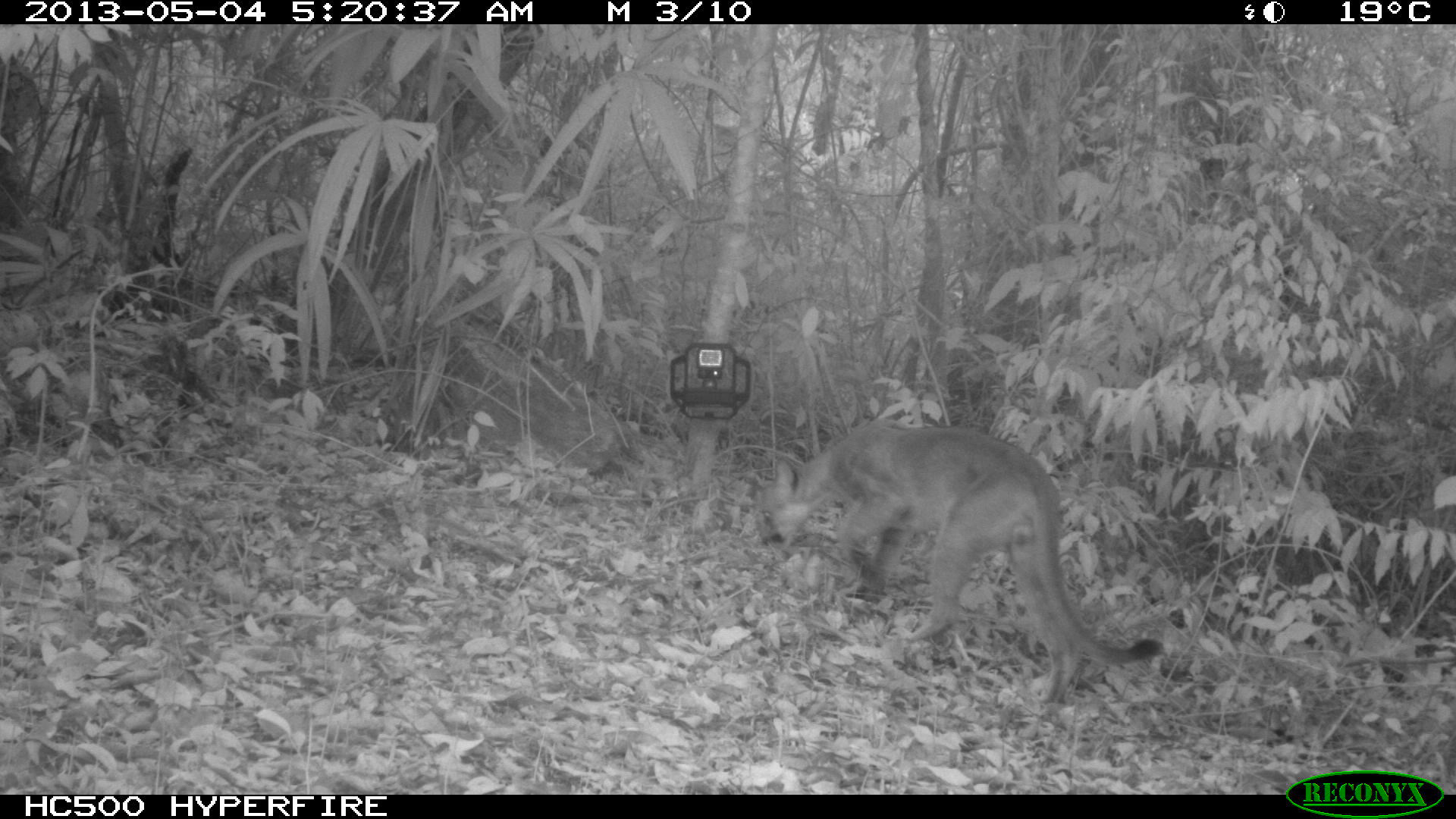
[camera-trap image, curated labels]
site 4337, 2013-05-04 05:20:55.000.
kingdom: Animalia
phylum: Chordata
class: Mammalia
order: Carnivora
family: Felidae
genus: Puma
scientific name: Puma concolor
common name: mountain lion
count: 1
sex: male